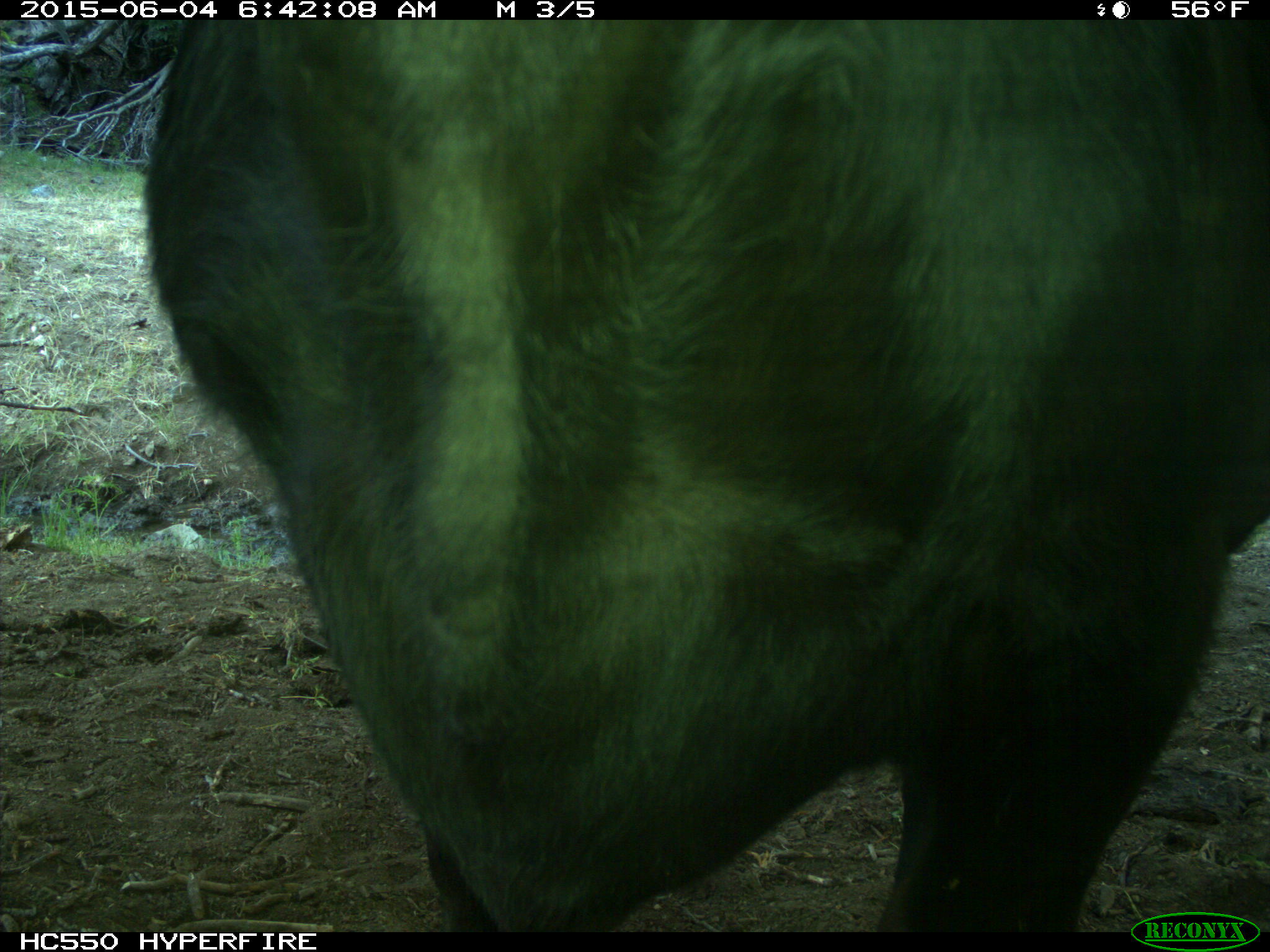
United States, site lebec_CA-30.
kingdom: Animalia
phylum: Chordata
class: Mammalia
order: Artiodactyla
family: Bovidae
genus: Bos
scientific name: Bos taurus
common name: domestic cow